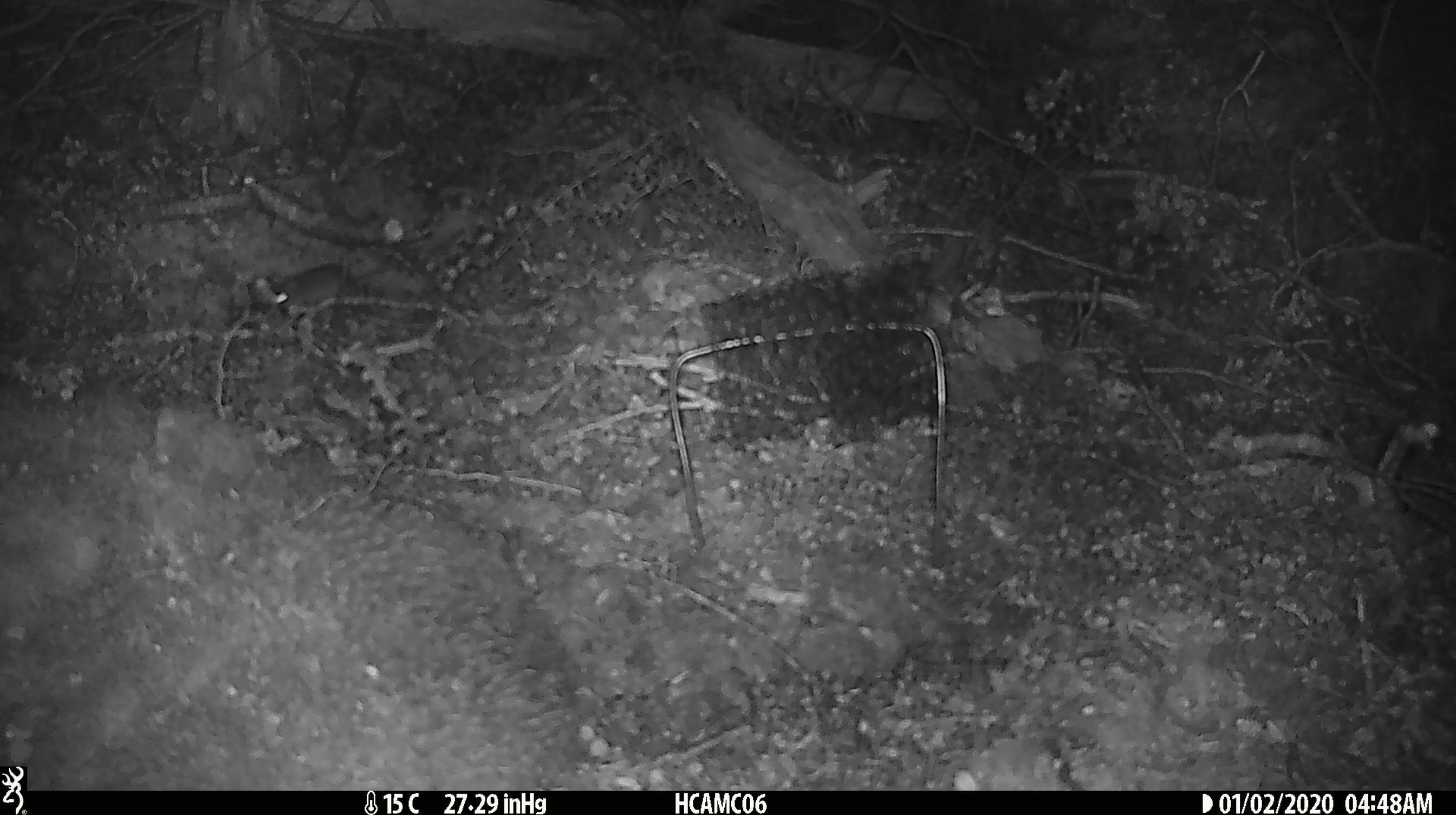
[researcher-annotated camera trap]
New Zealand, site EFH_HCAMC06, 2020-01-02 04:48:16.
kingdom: Animalia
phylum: Chordata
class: Mammalia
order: Rodentia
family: Muridae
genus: Mus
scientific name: Mus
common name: mouse